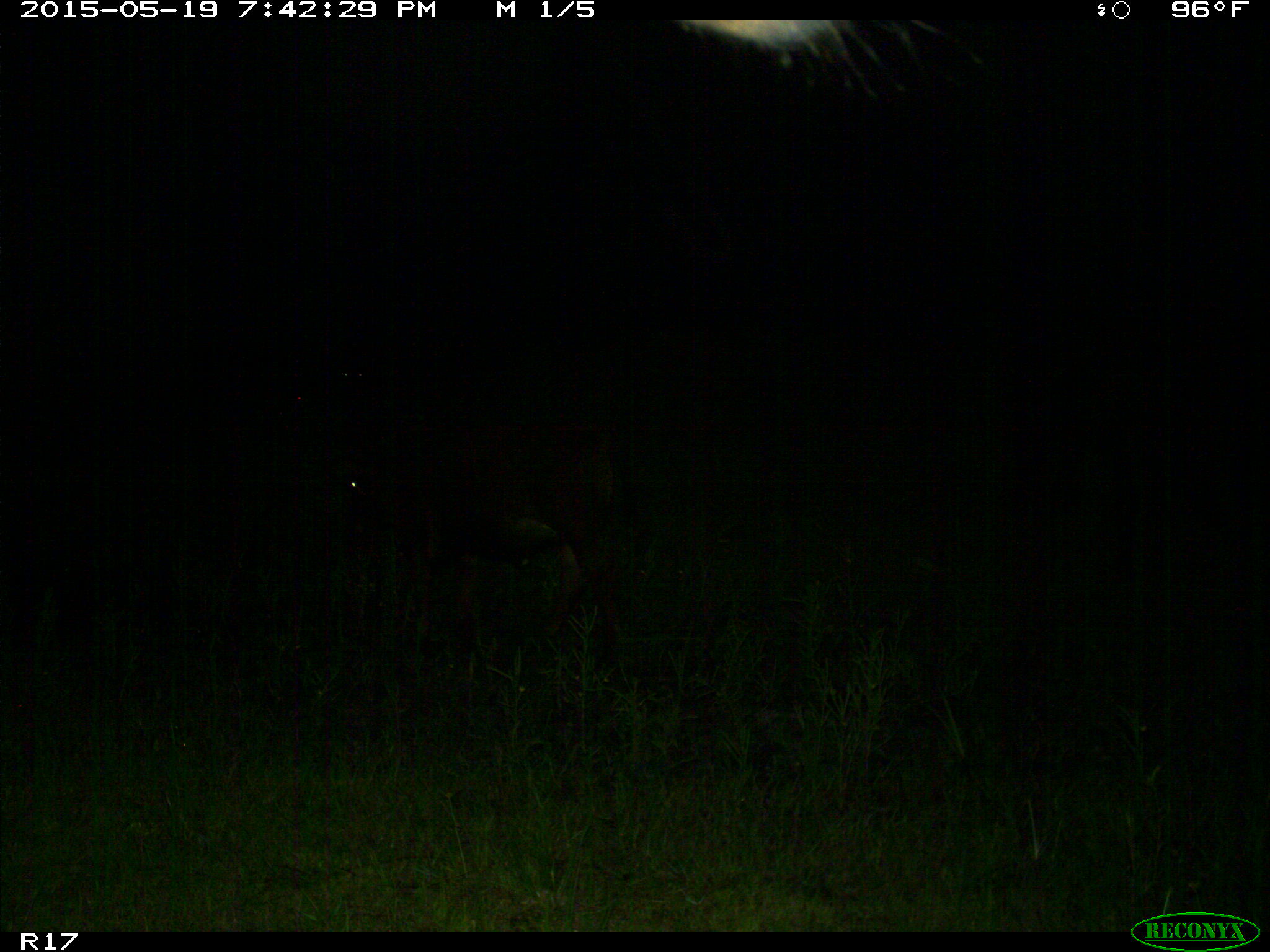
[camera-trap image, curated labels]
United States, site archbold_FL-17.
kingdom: Animalia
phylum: Chordata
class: Mammalia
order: Artiodactyla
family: Bovidae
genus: Bos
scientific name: Bos taurus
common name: domestic cow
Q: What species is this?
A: Bos taurus (domestic cow).